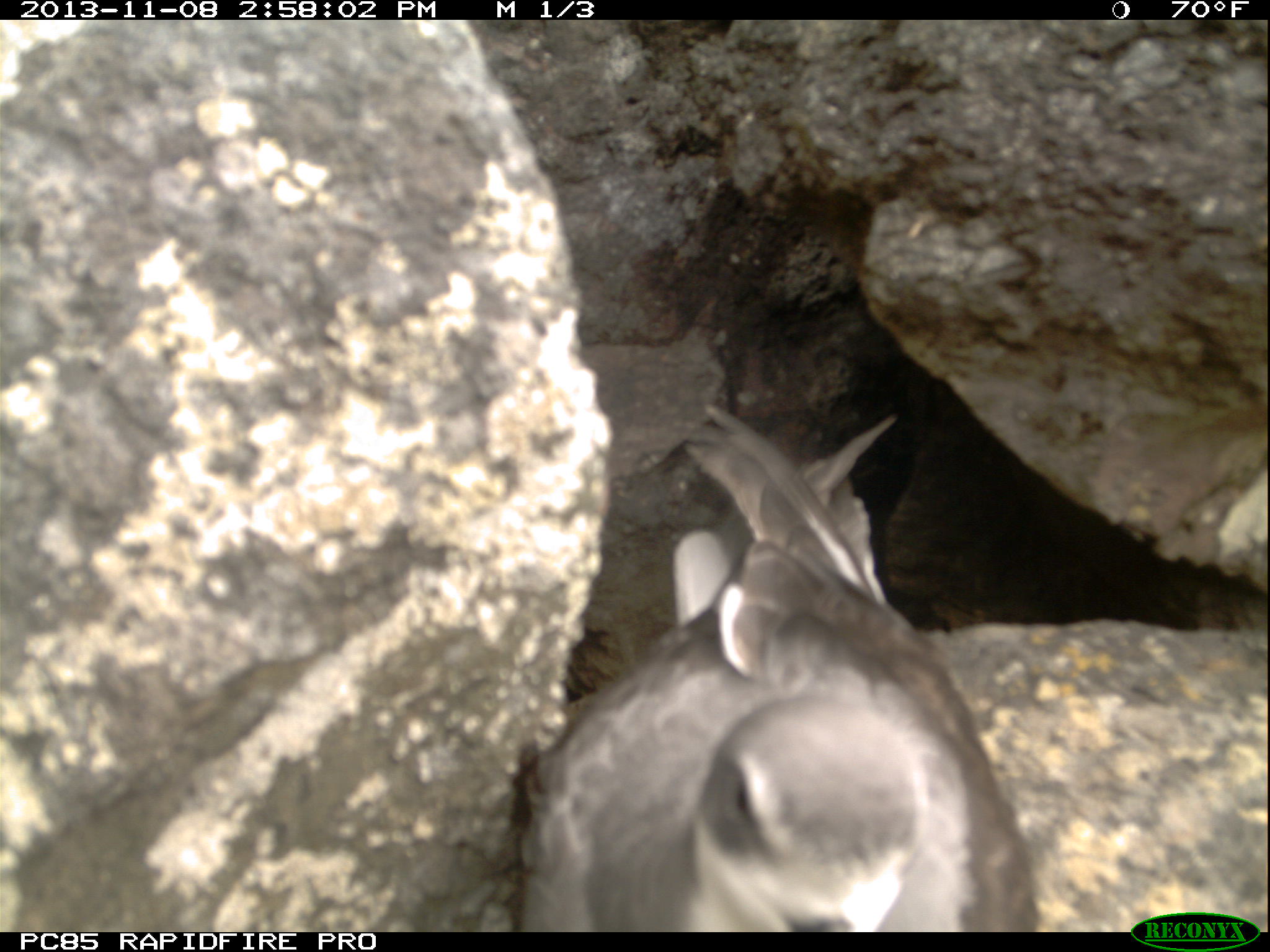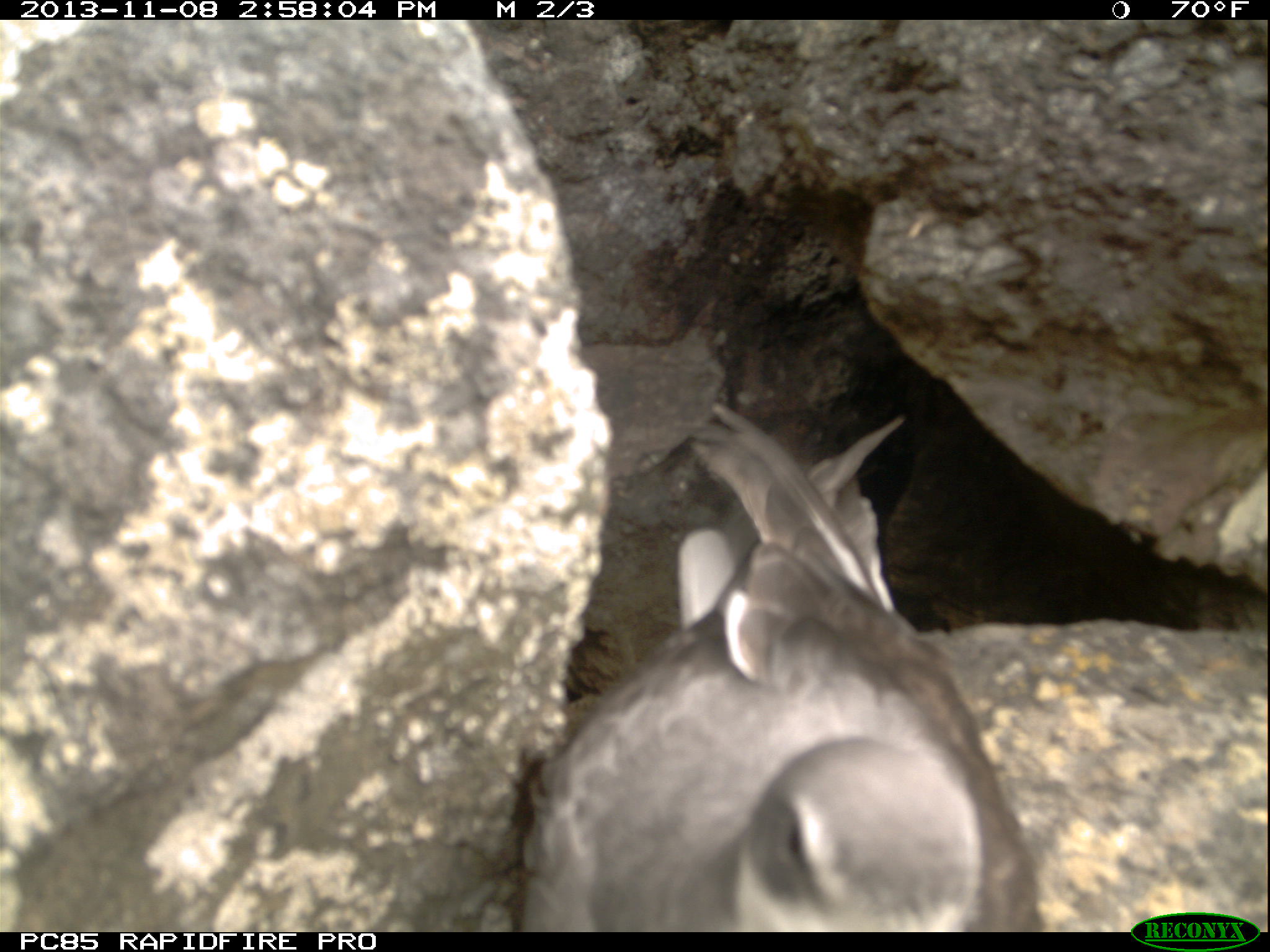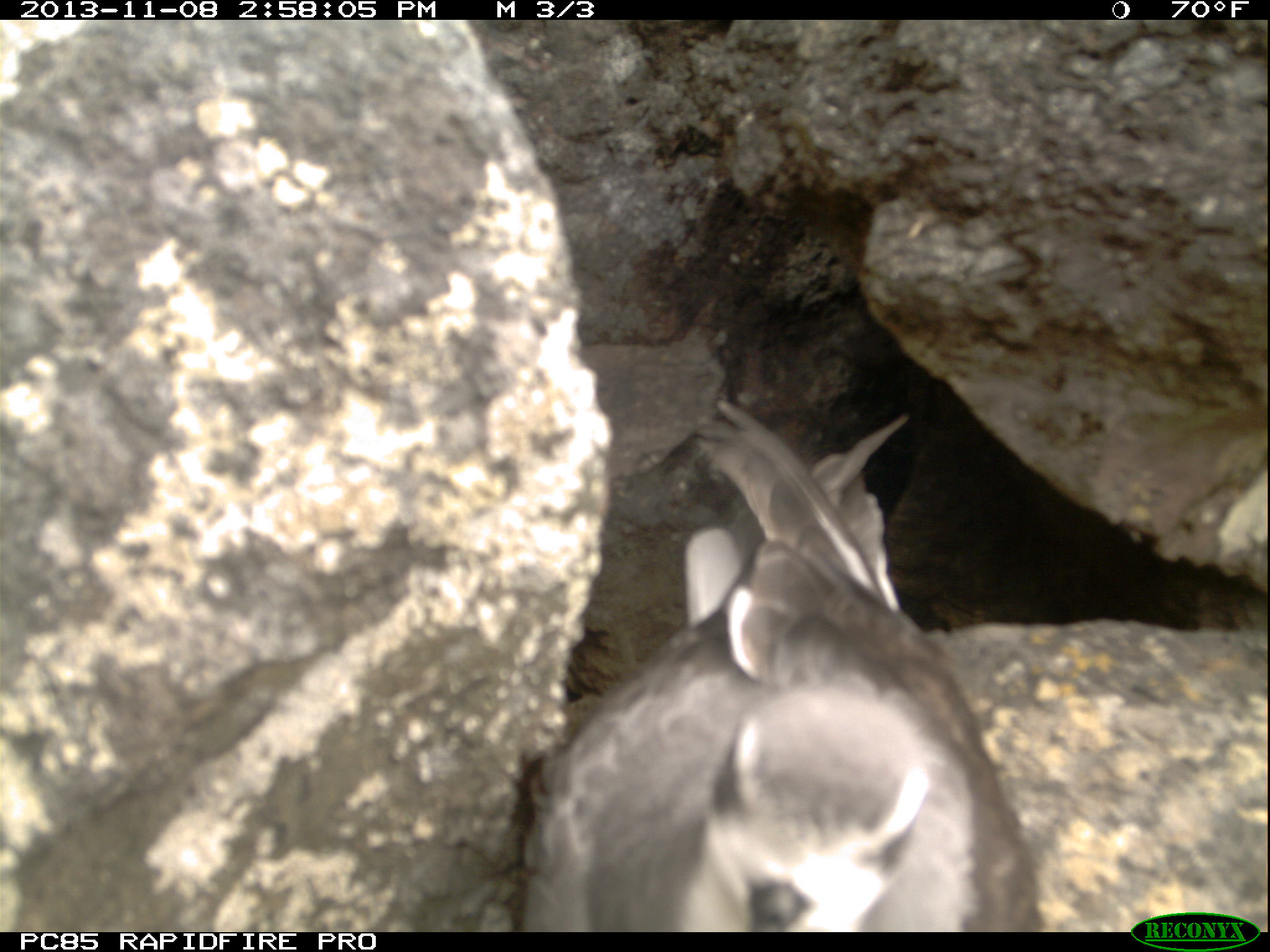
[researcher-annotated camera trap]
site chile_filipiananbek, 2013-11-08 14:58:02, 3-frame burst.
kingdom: Animalia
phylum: Chordata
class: Aves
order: Procellariiformes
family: Procellariidae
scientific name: Procellariidae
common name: petrel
Petrel (Procellariidae).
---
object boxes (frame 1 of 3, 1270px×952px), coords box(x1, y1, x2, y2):
petrel: box(513, 395, 1041, 930)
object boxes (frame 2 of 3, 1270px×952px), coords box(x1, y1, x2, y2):
petrel: box(517, 396, 1047, 925)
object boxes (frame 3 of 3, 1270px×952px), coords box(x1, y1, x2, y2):
petrel: box(522, 395, 1039, 928)